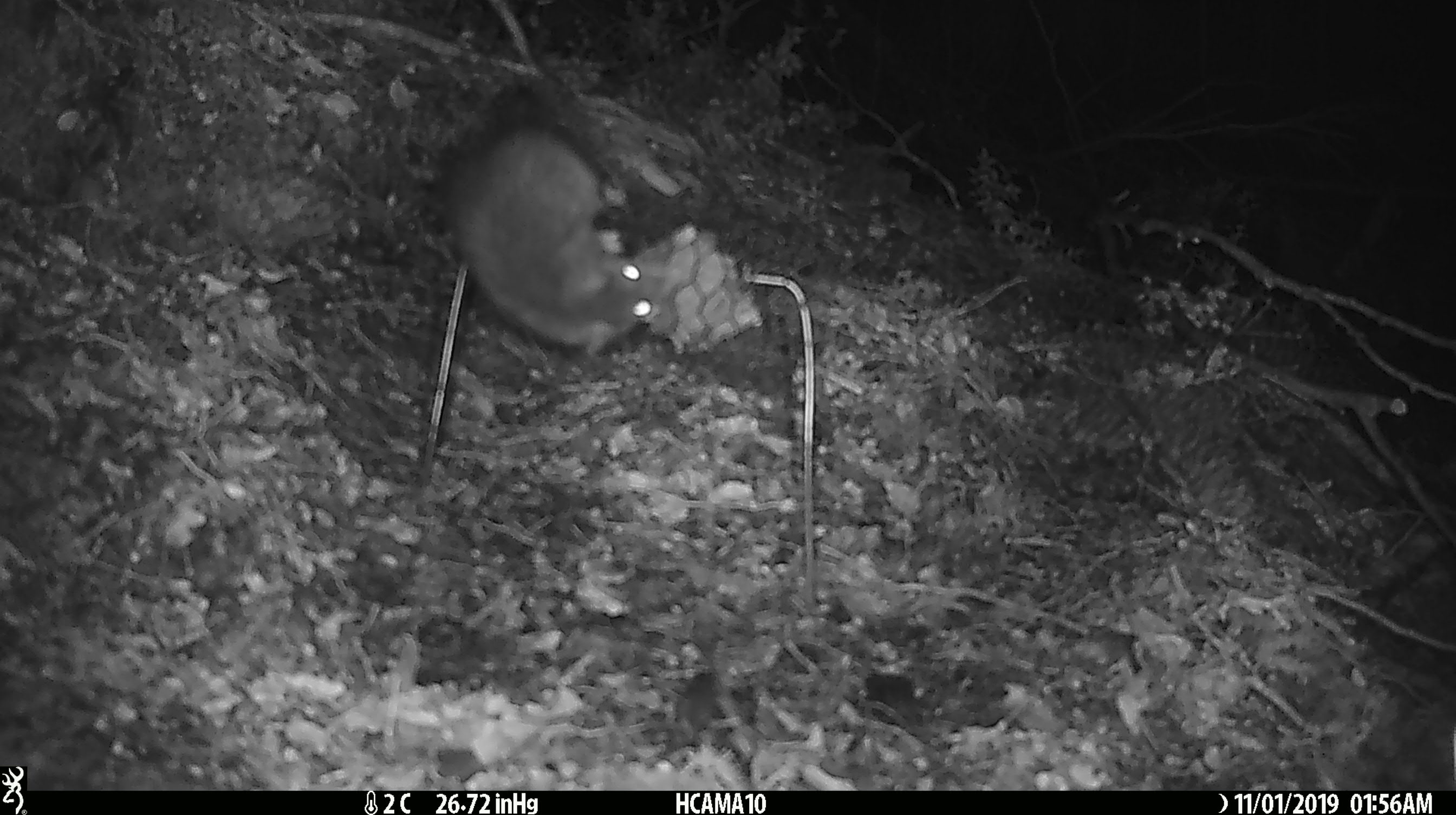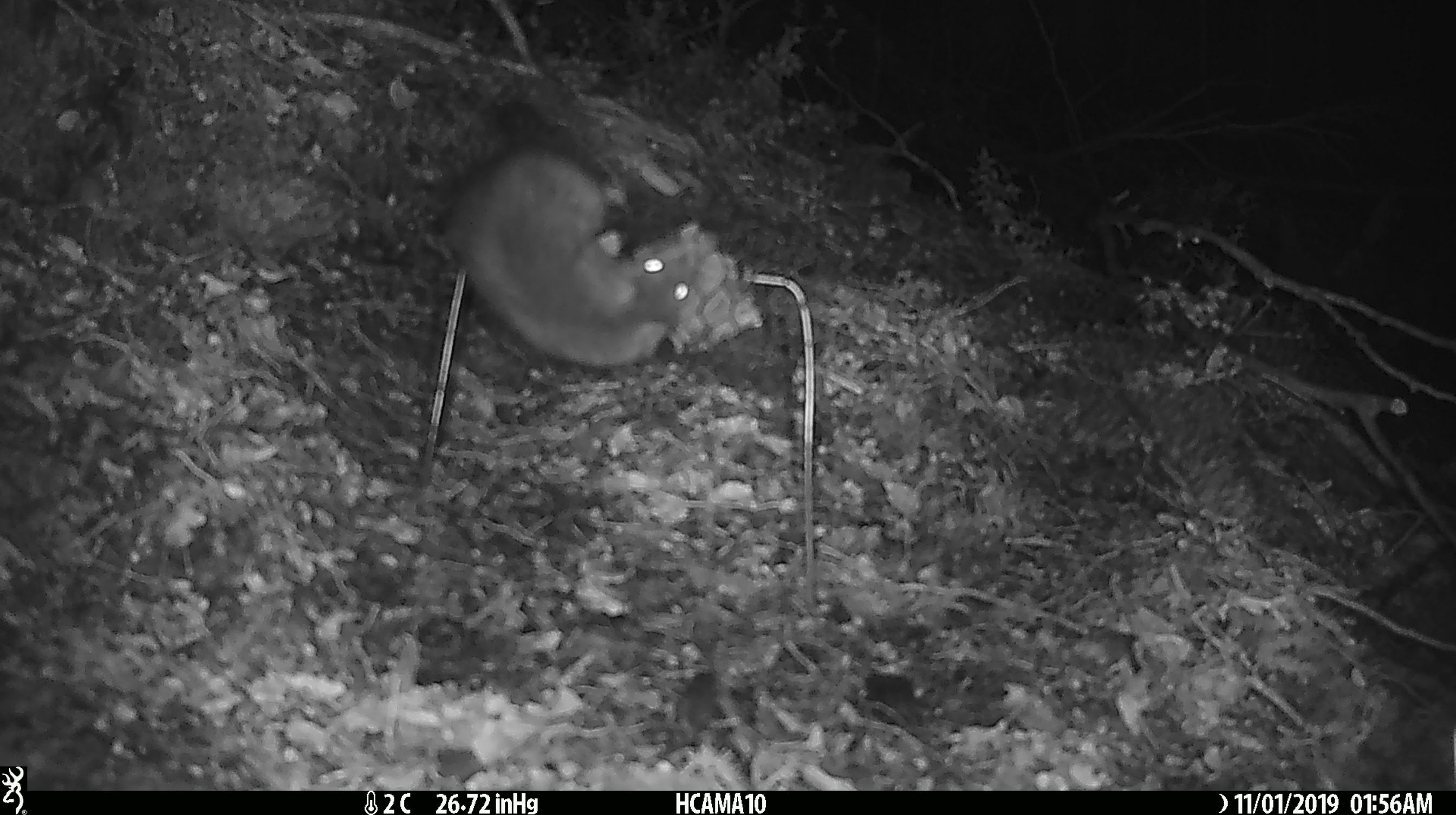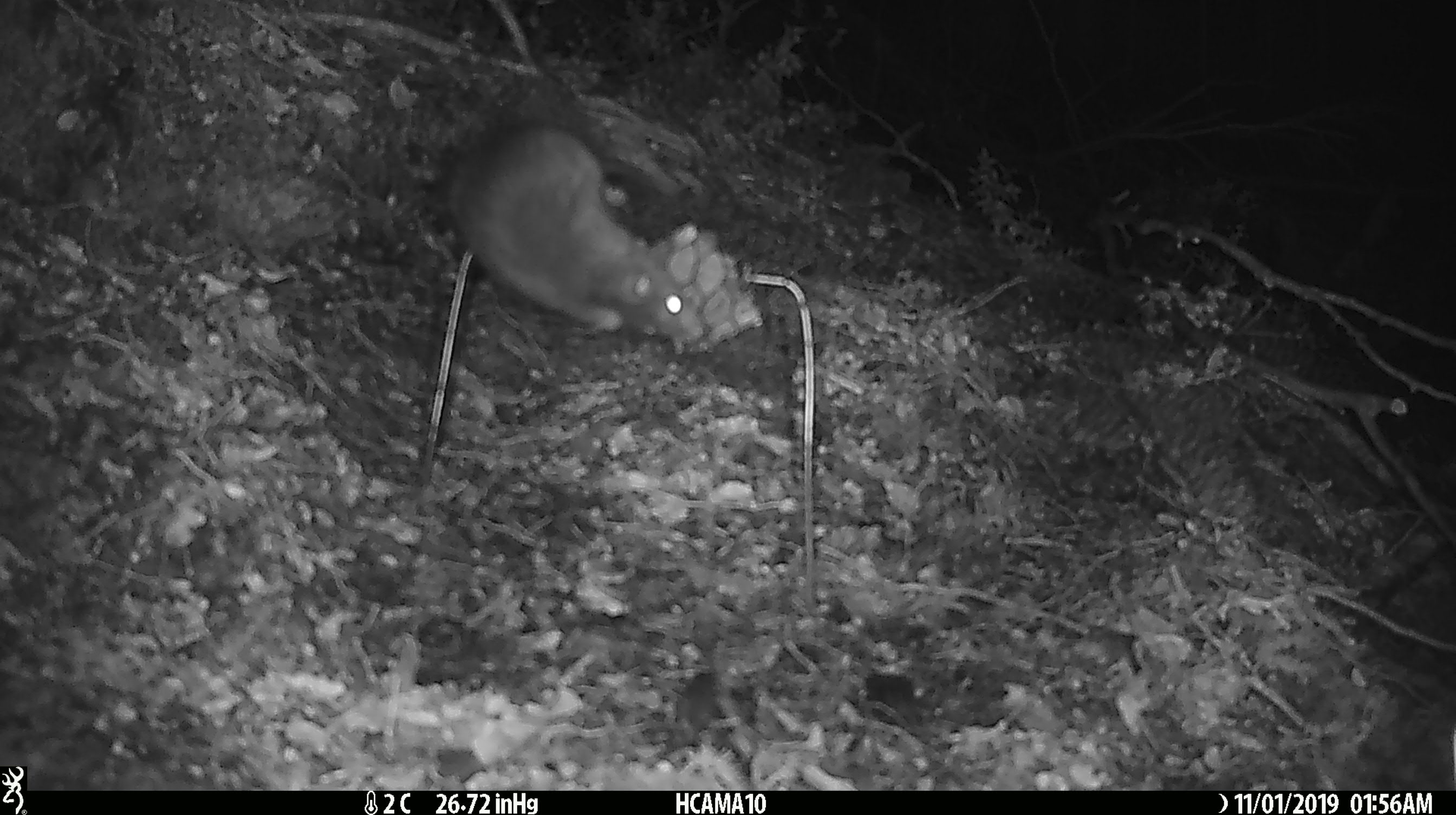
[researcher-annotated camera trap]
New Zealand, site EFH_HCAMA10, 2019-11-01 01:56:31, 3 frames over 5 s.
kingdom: Animalia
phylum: Chordata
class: Mammalia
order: Rodentia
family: Muridae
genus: Rattus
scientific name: Rattus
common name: rat